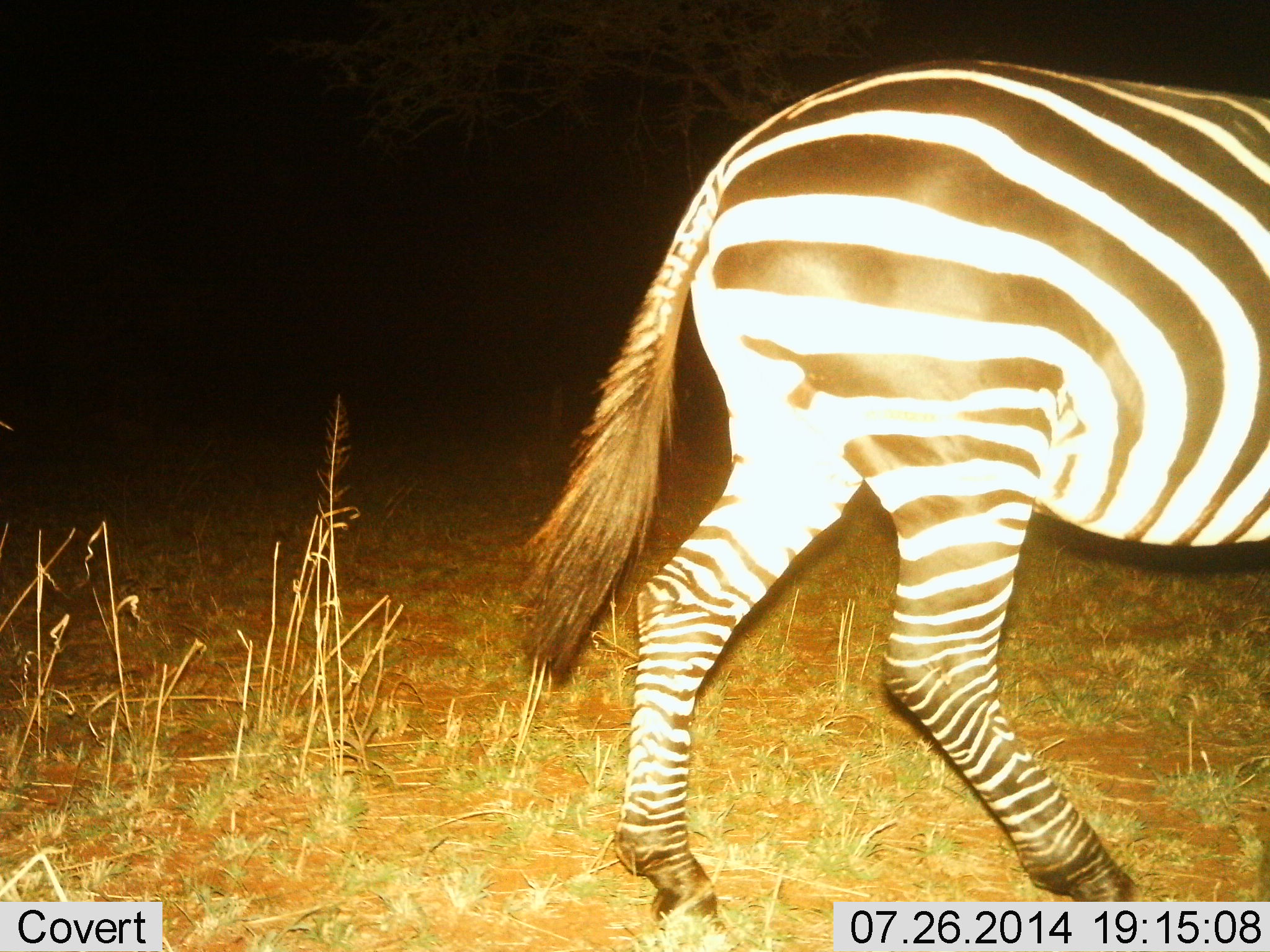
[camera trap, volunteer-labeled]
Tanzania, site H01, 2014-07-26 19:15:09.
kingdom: Animalia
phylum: Chordata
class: Mammalia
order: Perissodactyla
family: Equidae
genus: Equus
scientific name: Equus quagga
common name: plains zebra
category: zebra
Zebra (plains zebra) (Equus quagga), count 1. Behavior (volunteer vote fractions): standing 30%, resting 0%, moving 80%, interacting 0%. Young present (vote fraction): 0%. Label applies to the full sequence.